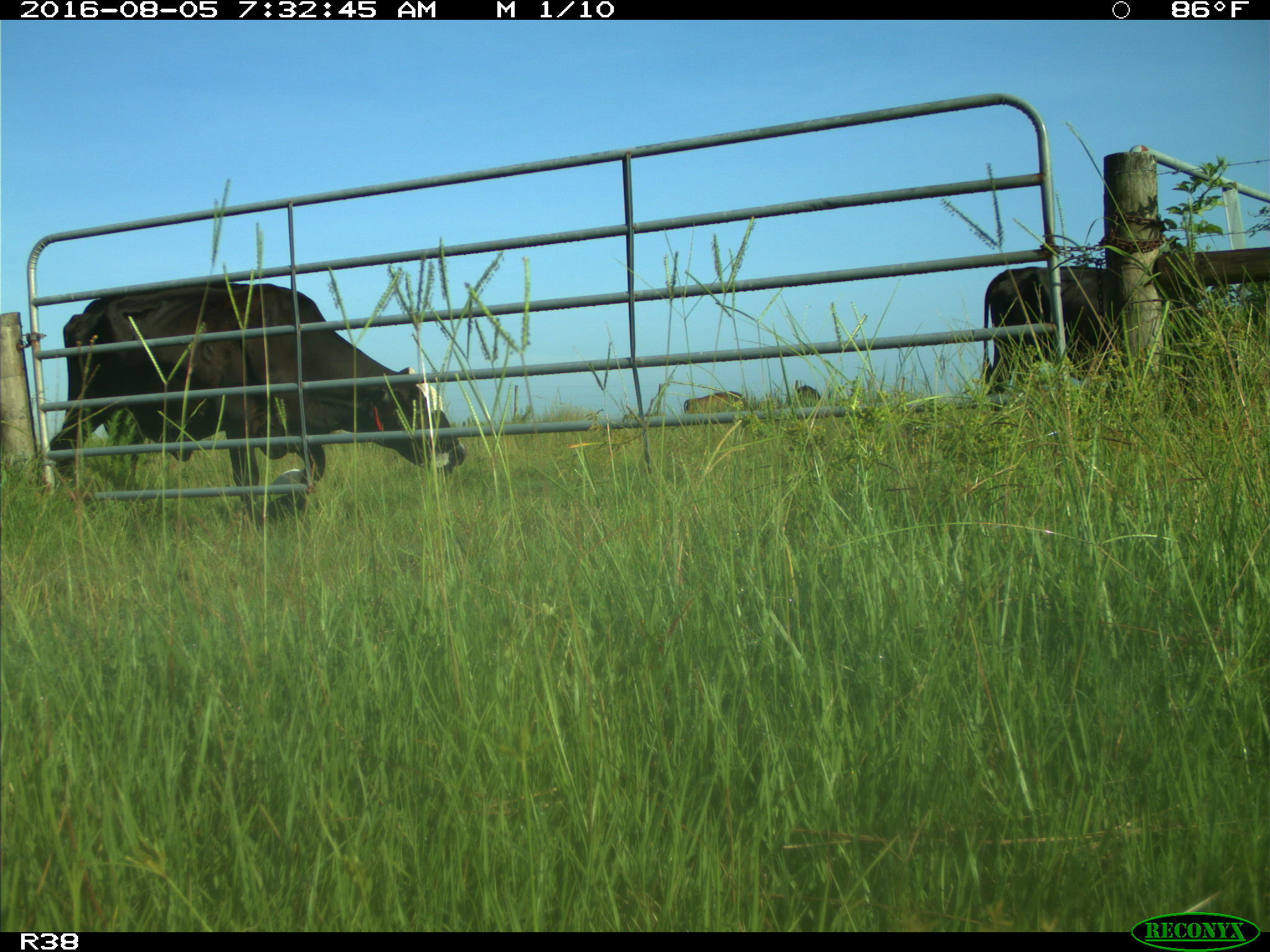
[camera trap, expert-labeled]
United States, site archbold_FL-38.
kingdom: Animalia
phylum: Chordata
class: Mammalia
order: Artiodactyla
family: Bovidae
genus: Bos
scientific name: Bos taurus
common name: domestic cow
Bos taurus (domestic cow).